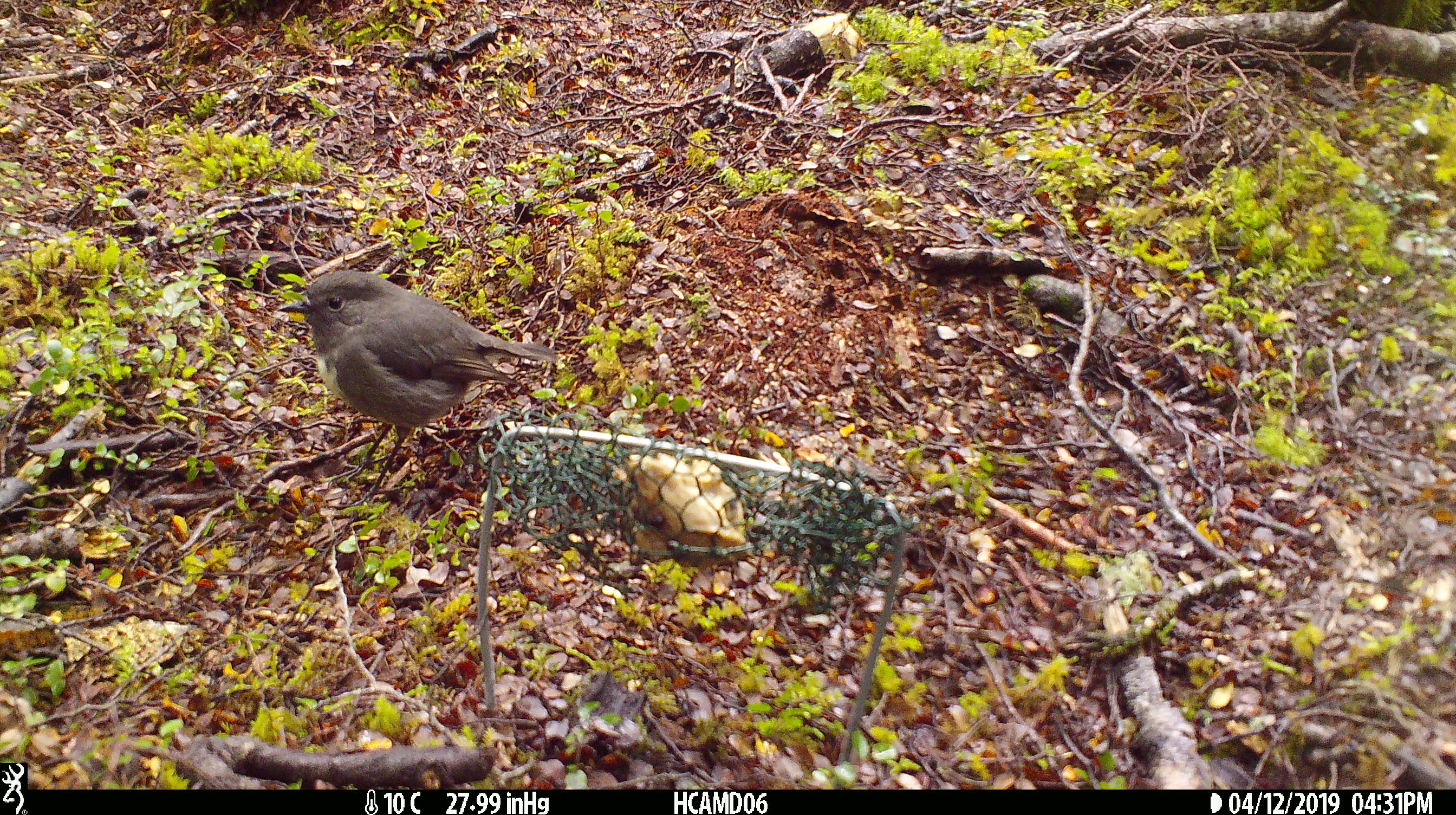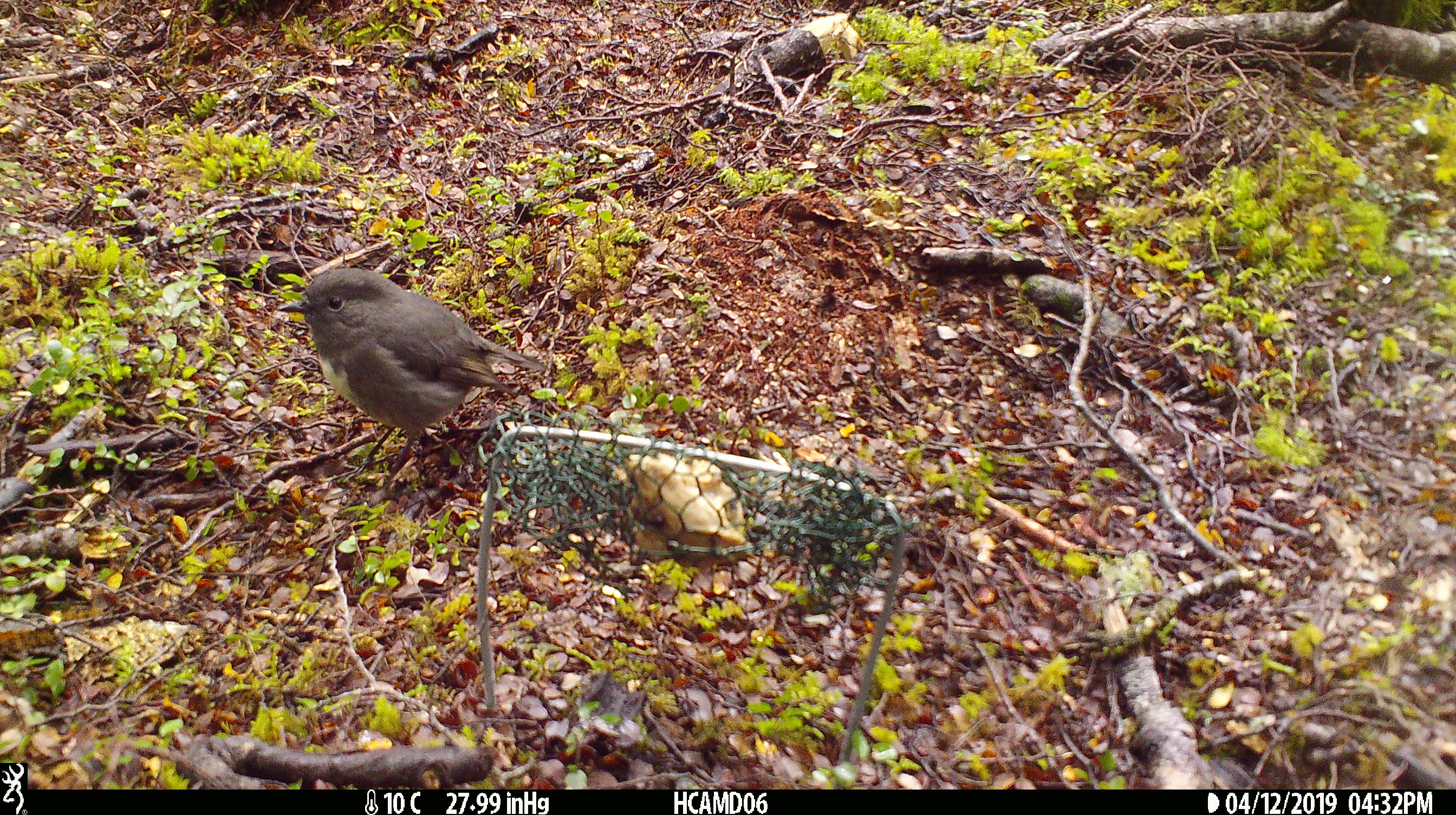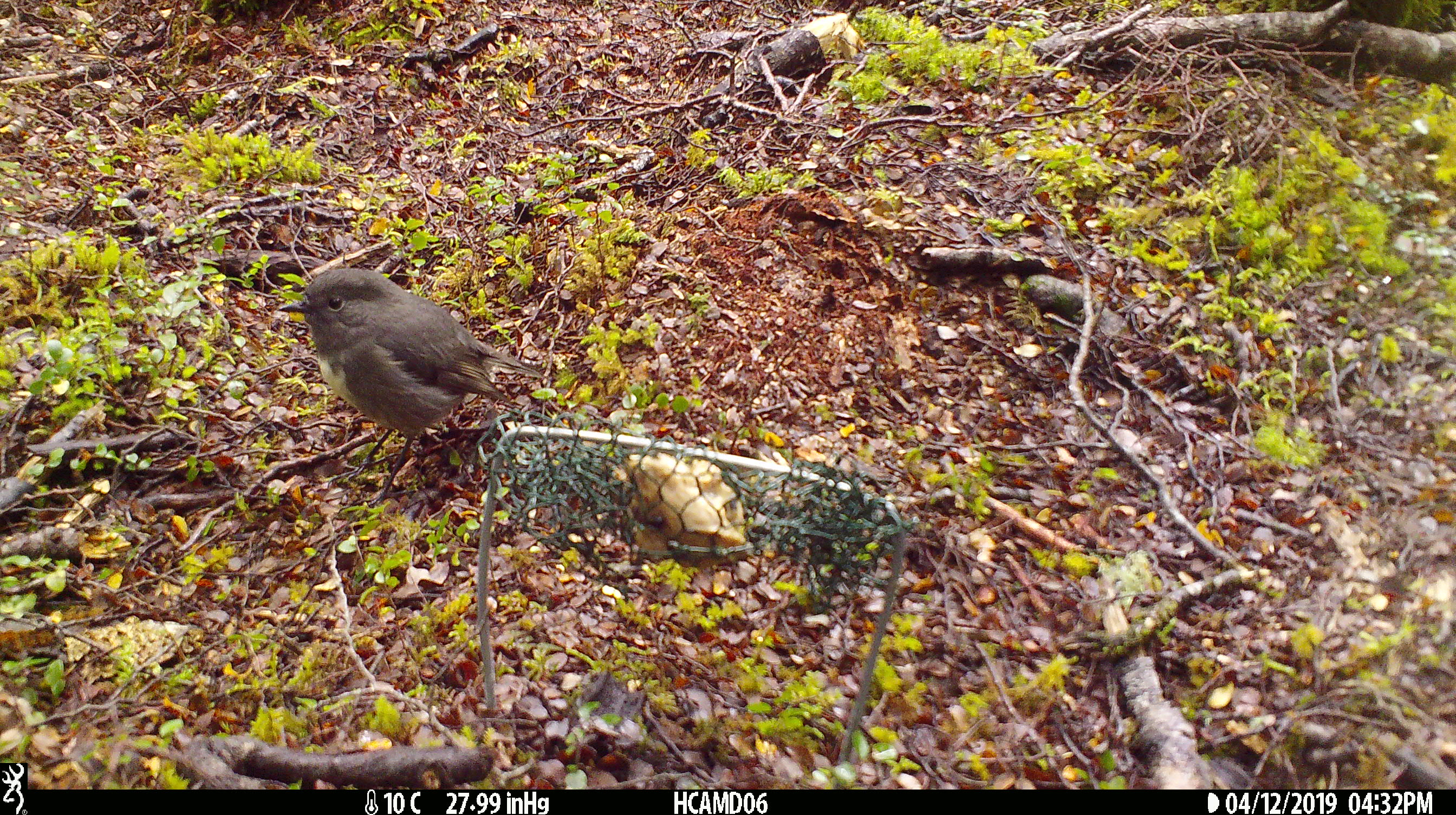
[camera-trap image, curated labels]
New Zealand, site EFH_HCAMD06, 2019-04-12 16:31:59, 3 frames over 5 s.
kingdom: Animalia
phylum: Chordata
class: Aves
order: Passeriformes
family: Petroicidae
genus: Petroica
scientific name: Petroica australis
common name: new zealand robin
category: robin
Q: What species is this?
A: Robin (new zealand robin) (Petroica australis).